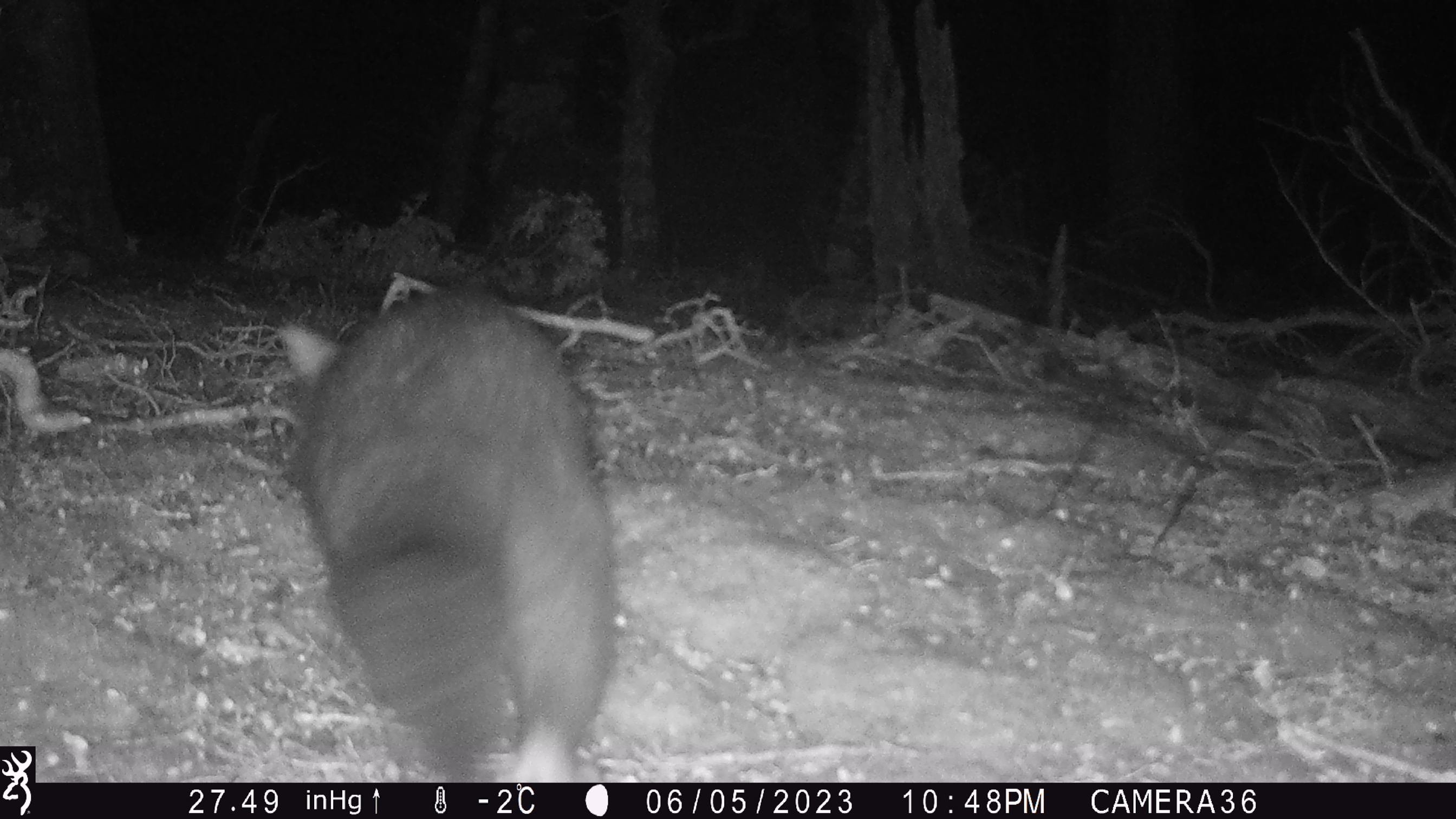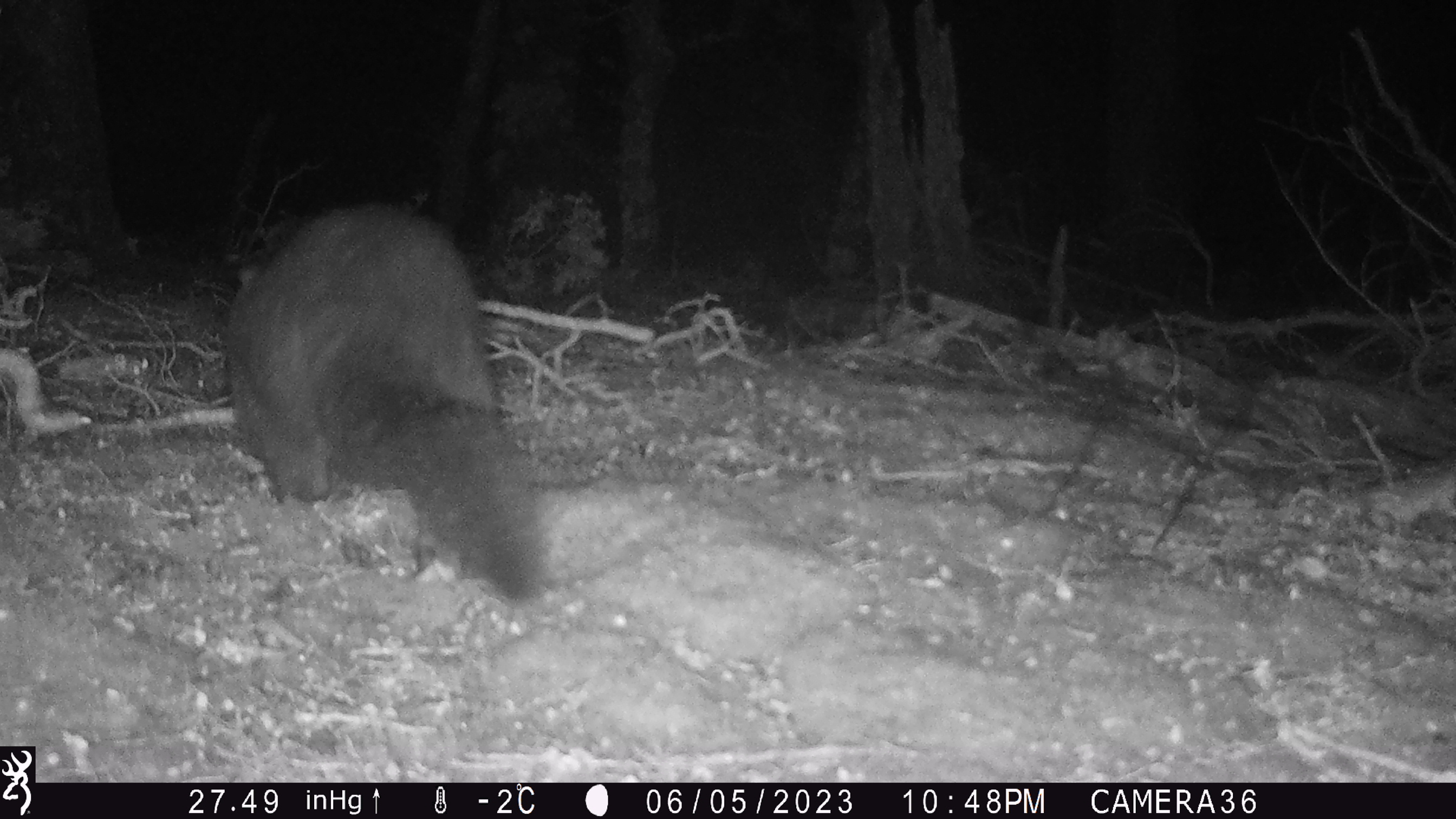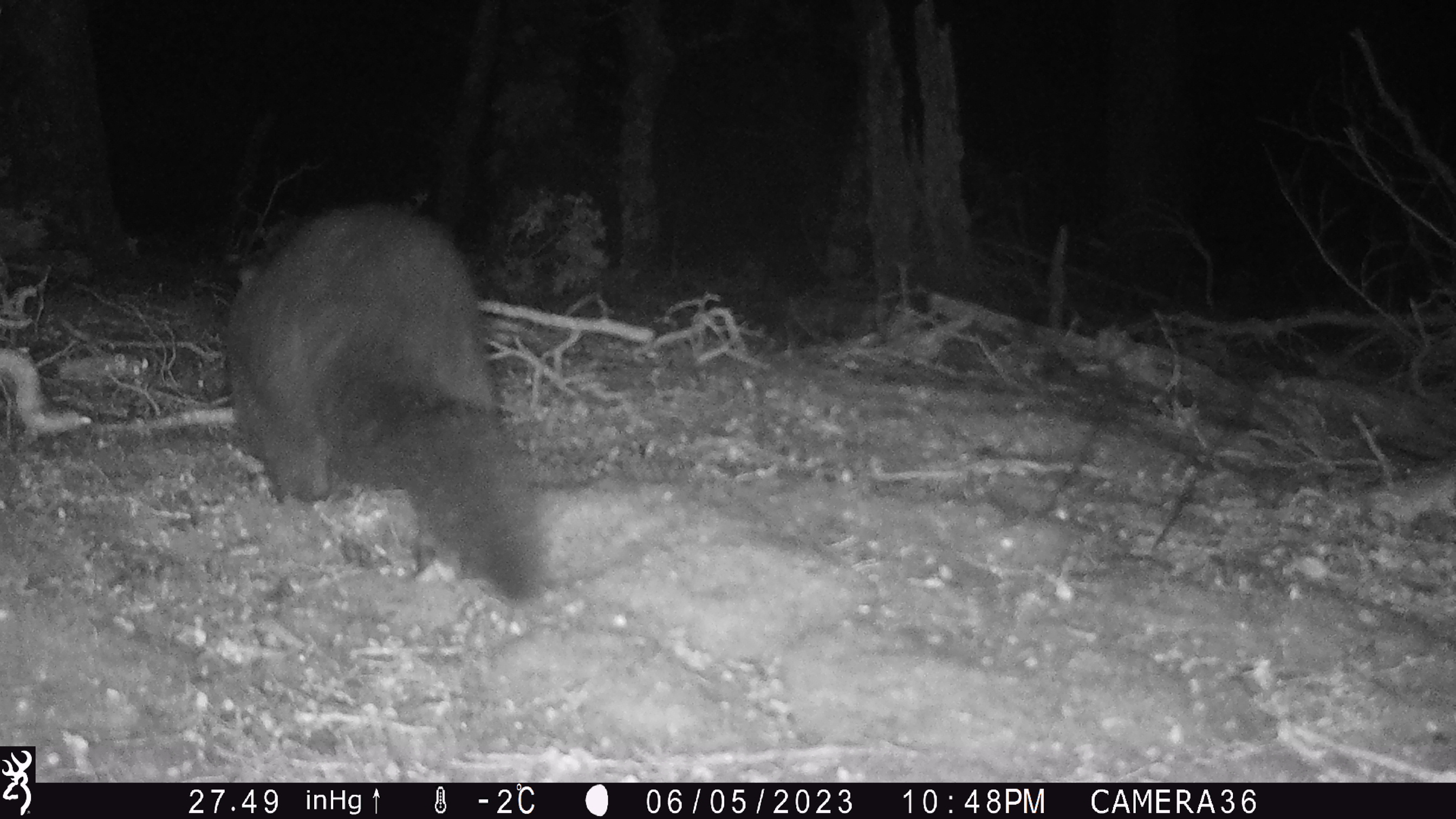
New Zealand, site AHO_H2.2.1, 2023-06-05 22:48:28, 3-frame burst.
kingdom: Animalia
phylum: Chordata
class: Mammalia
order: Carnivora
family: Mustelidae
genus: Mustela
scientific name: Mustela erminea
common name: stoat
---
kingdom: Animalia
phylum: Chordata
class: Mammalia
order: Diprotodontia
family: Phalangeridae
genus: Trichosurus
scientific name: Trichosurus vulpecula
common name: common brushtail possum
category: possum